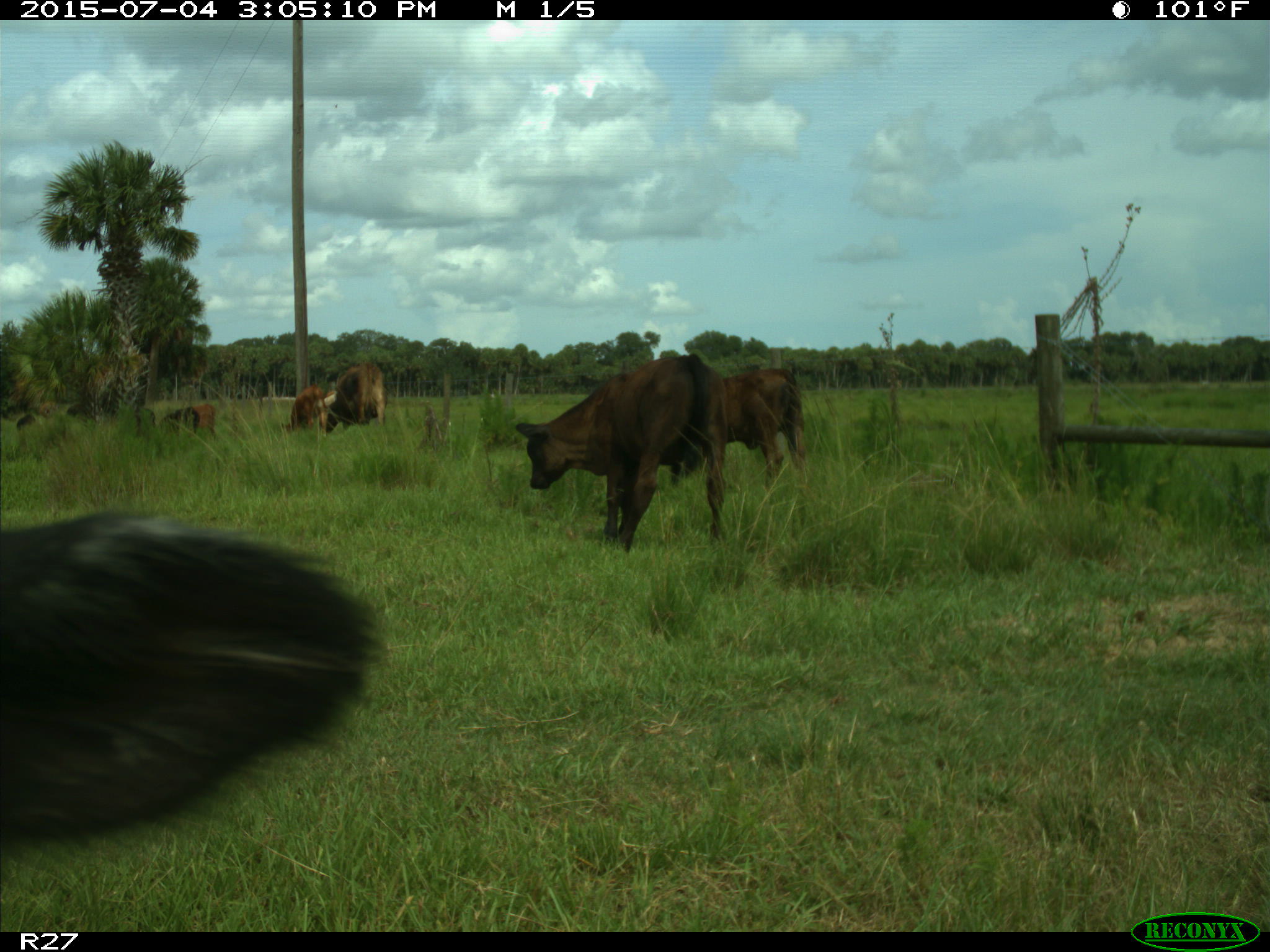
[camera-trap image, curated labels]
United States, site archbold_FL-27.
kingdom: Animalia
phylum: Chordata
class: Mammalia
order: Artiodactyla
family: Bovidae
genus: Bos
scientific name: Bos taurus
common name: domestic cow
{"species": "Bos taurus (domestic cow)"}